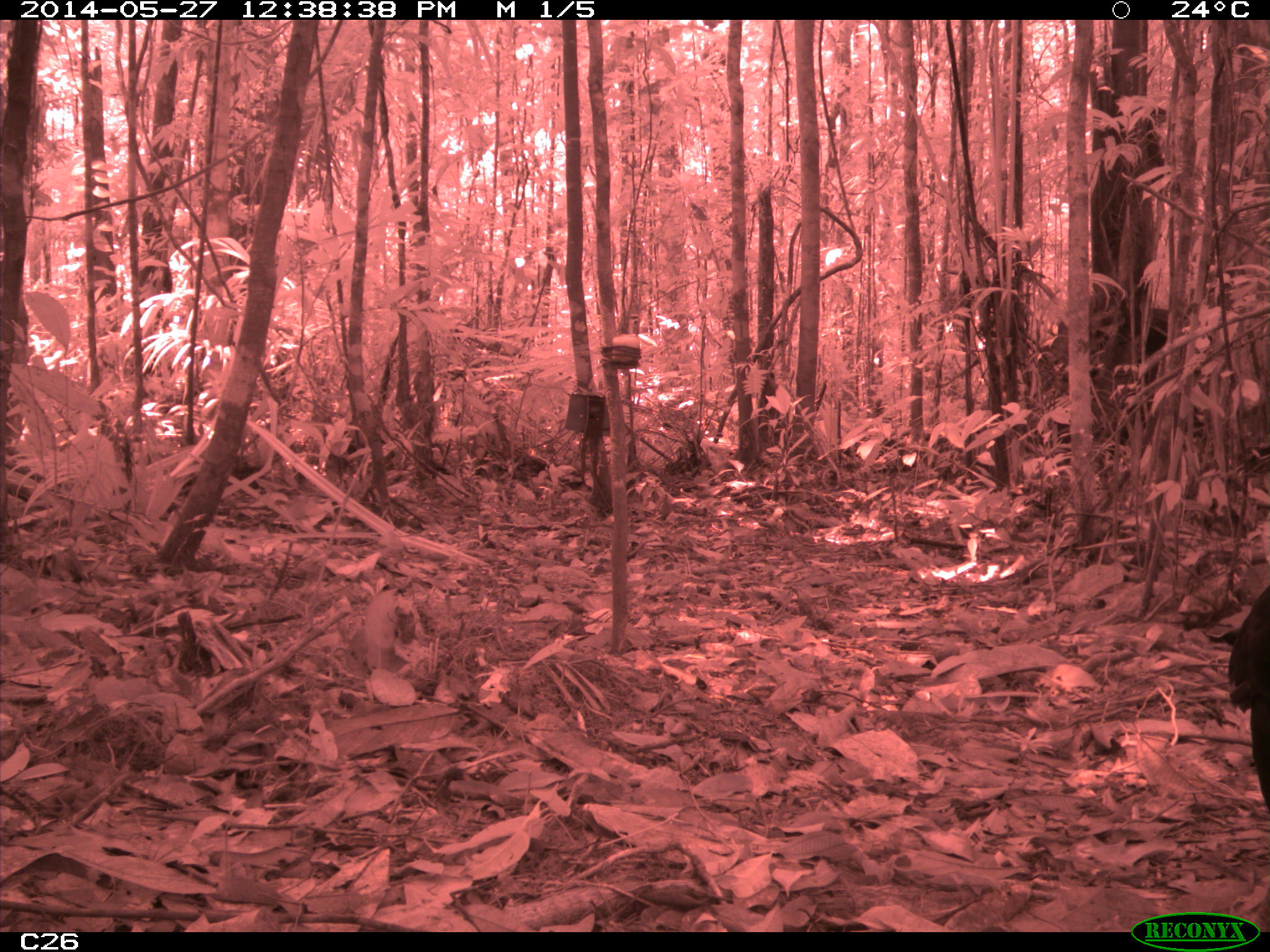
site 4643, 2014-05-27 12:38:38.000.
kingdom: Animalia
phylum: Chordata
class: Aves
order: Galliformes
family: Cracidae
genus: Crax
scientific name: Crax alector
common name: black curassow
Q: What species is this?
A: Crax alector (black curassow).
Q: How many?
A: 2.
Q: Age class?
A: Adult.